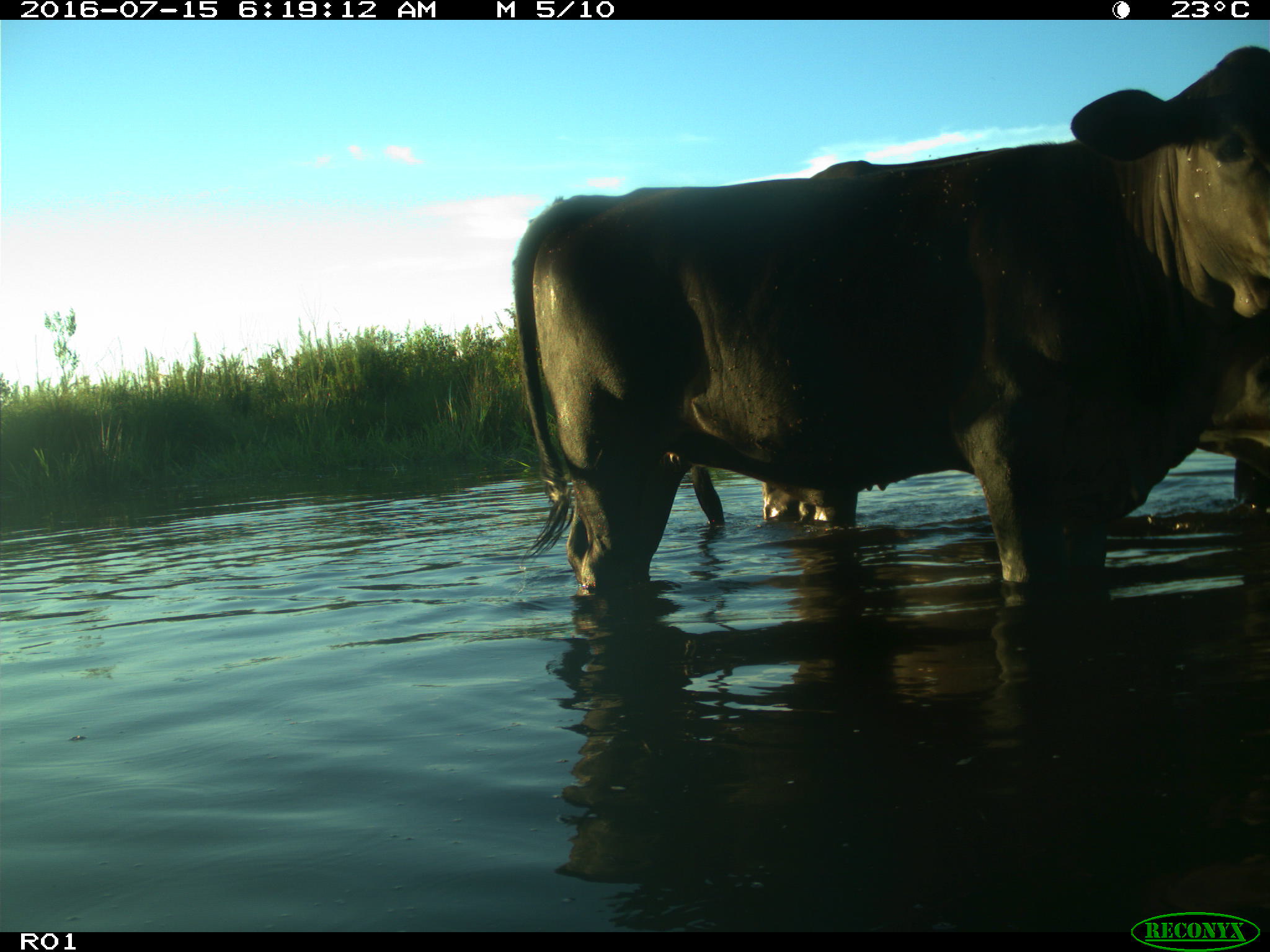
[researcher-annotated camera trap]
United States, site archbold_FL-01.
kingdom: Animalia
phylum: Chordata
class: Mammalia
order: Artiodactyla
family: Bovidae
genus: Bos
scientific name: Bos taurus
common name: domestic cow